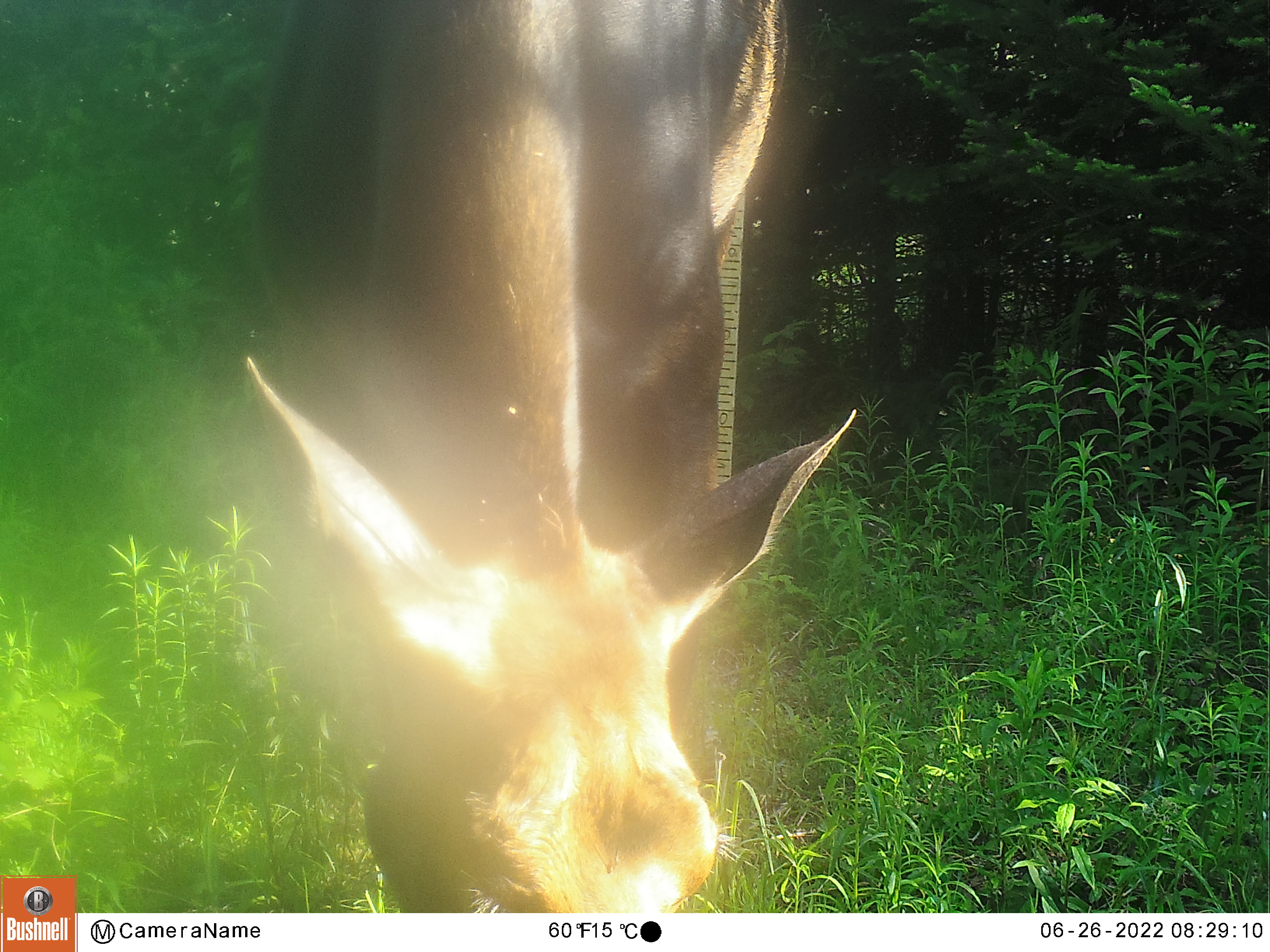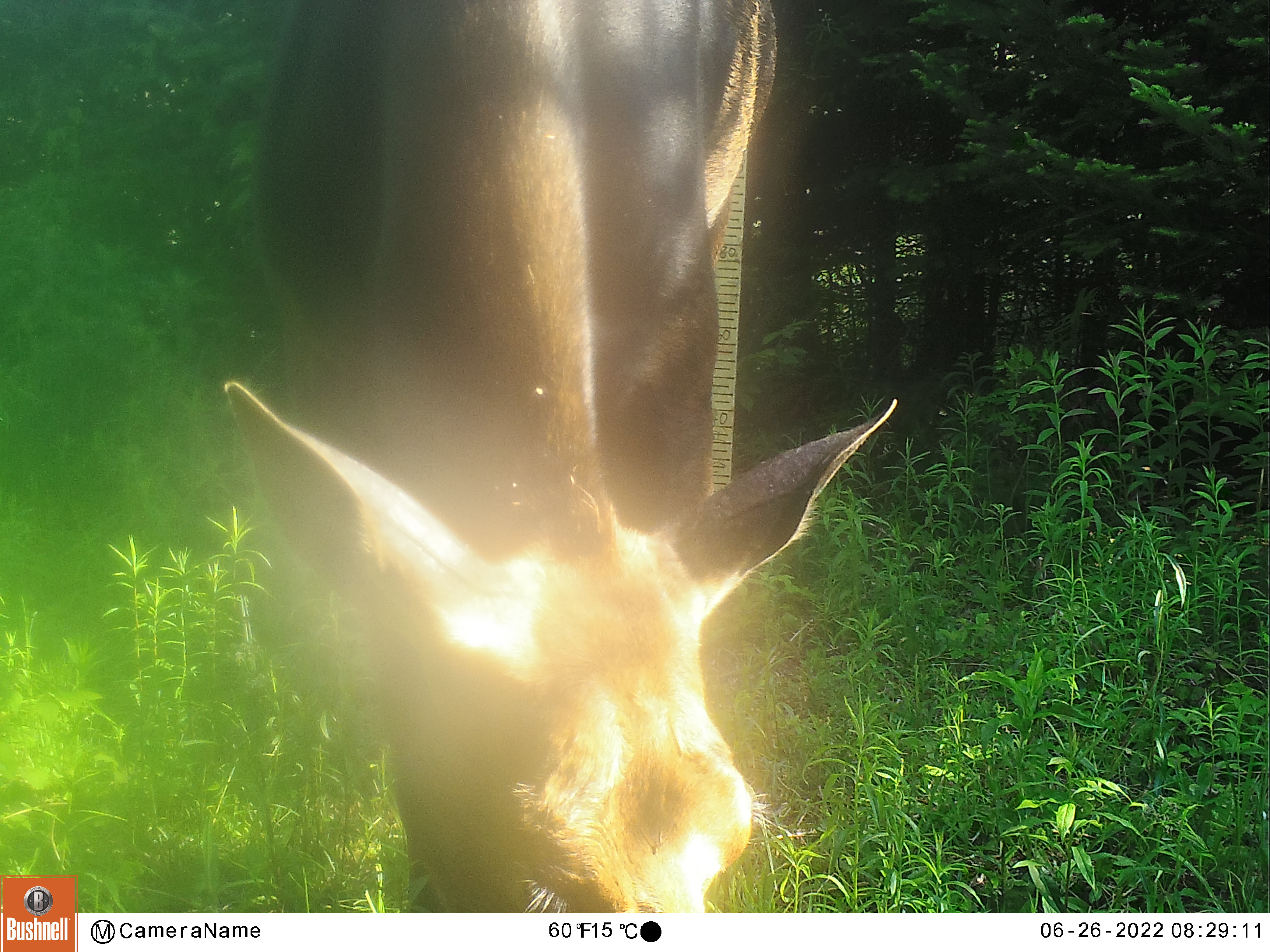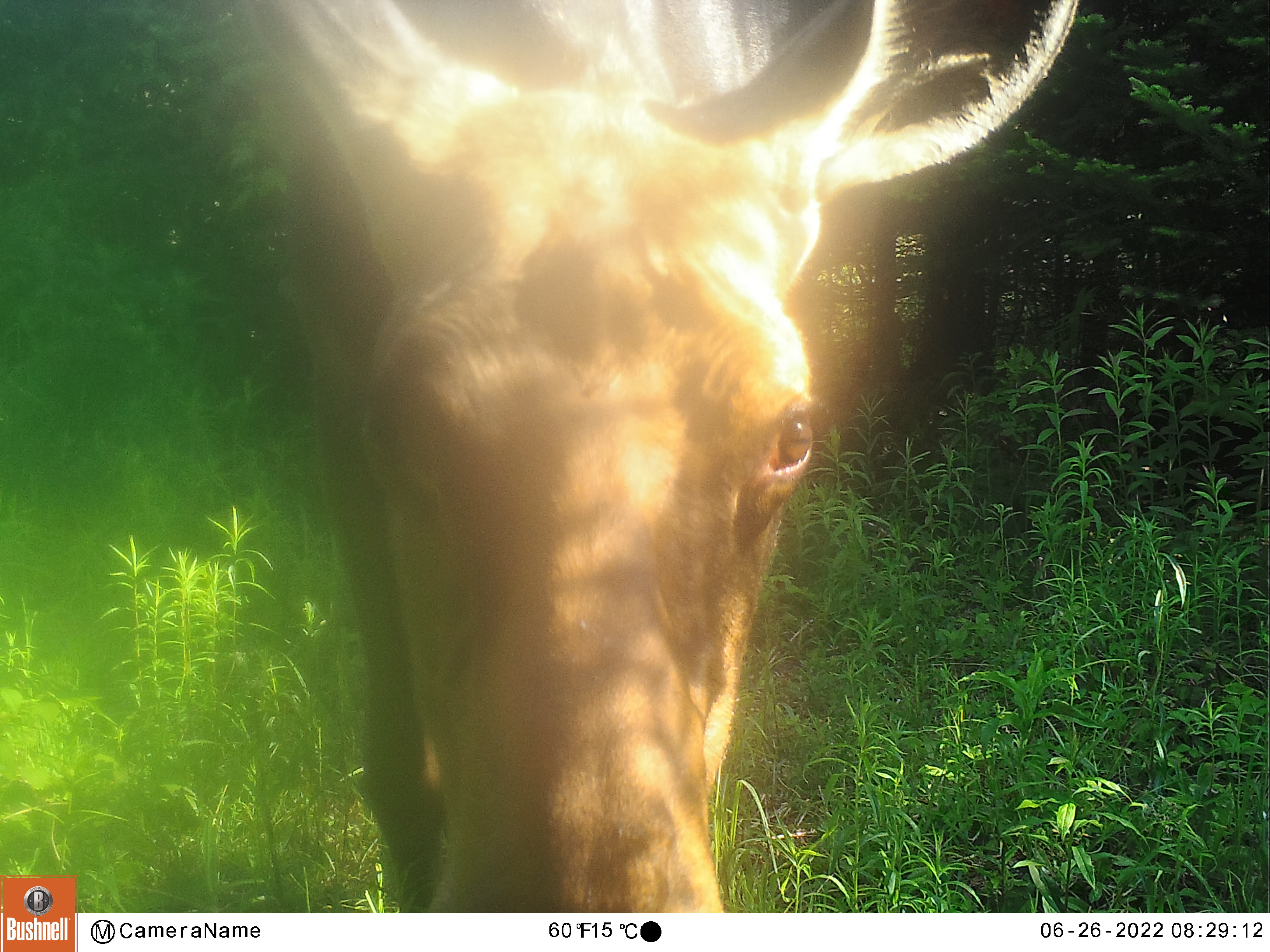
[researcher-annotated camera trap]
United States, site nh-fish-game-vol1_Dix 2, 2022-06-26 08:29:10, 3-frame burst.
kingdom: Animalia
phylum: Chordata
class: Mammalia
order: Artiodactyla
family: Cervidae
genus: Alces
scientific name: Alces alces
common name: moose